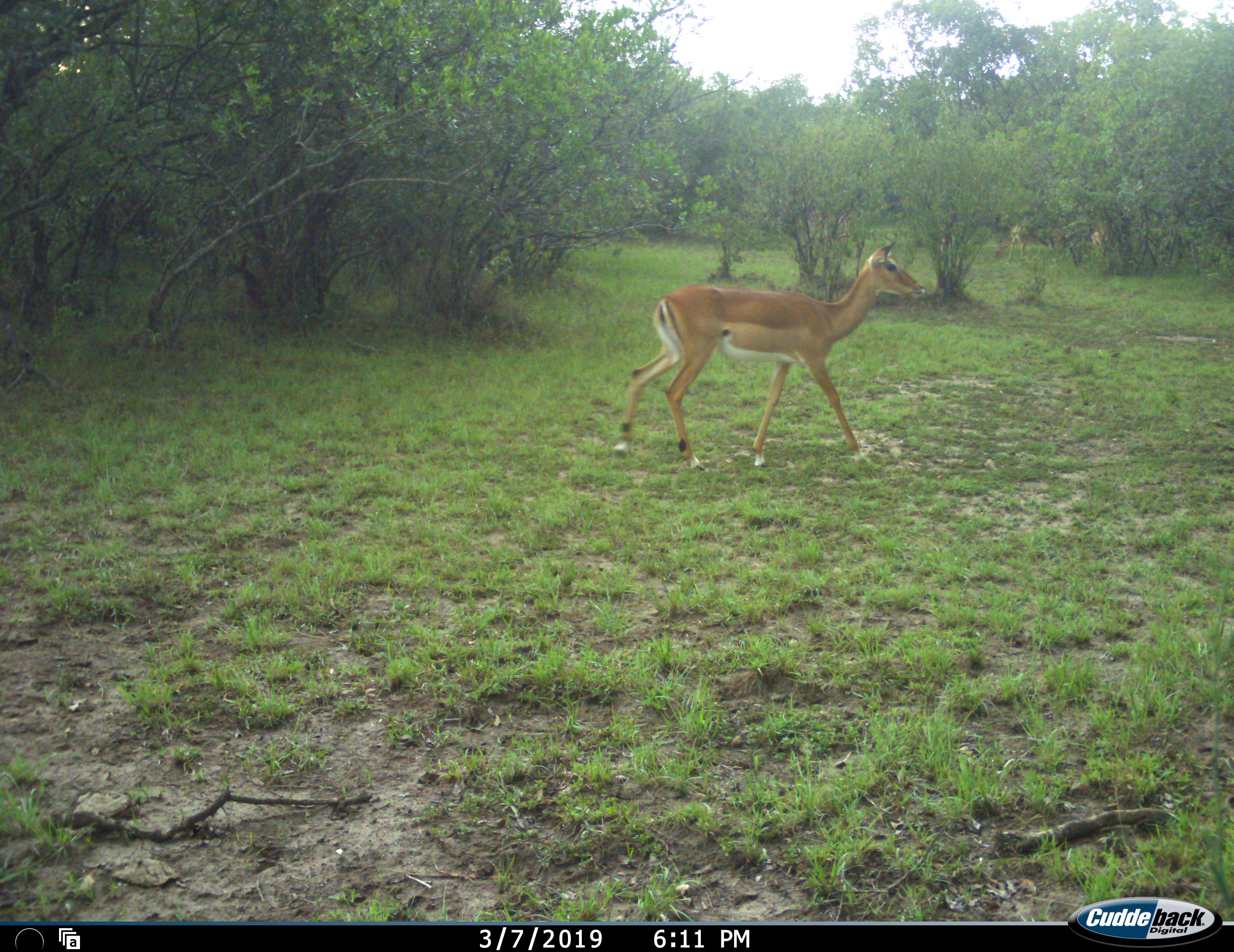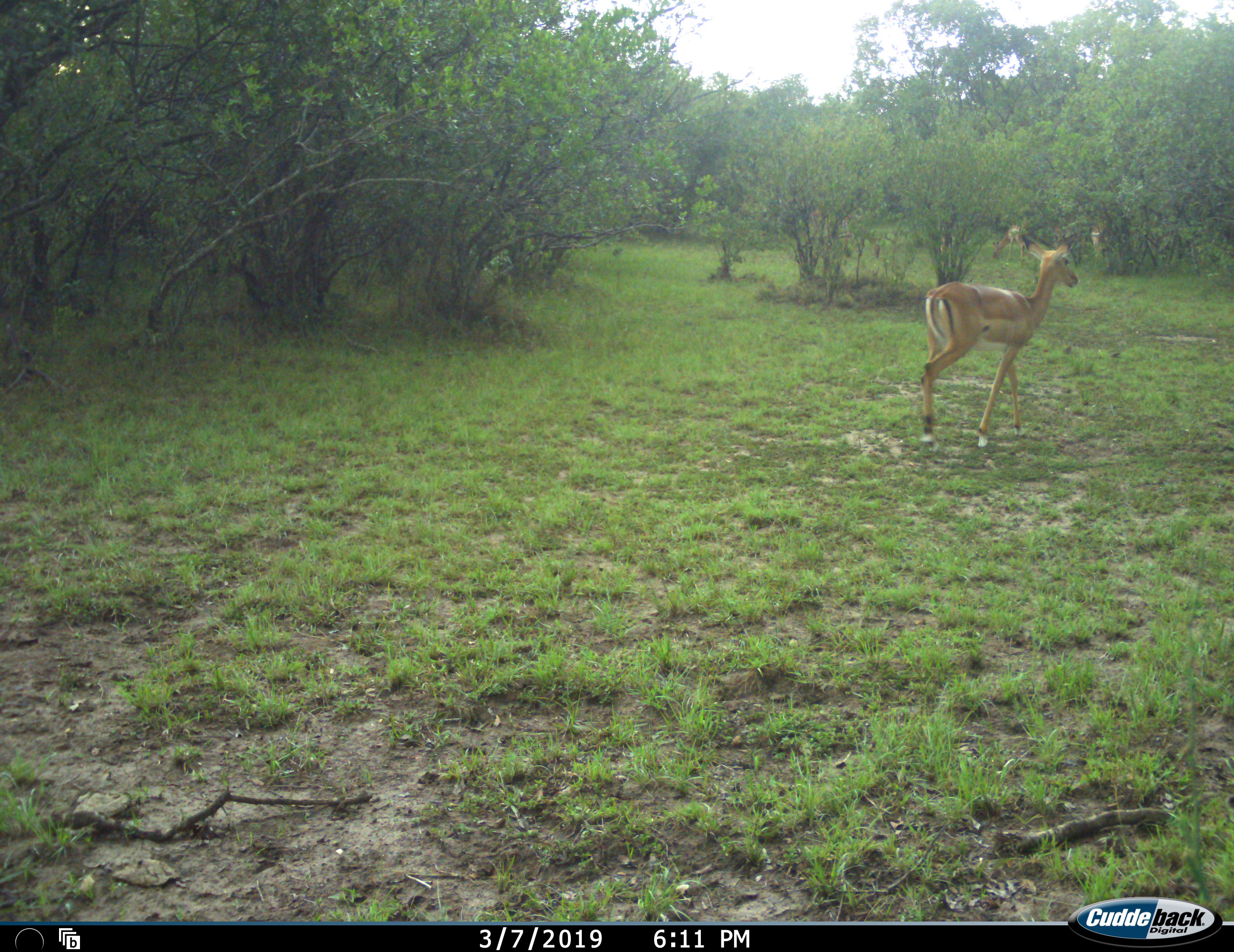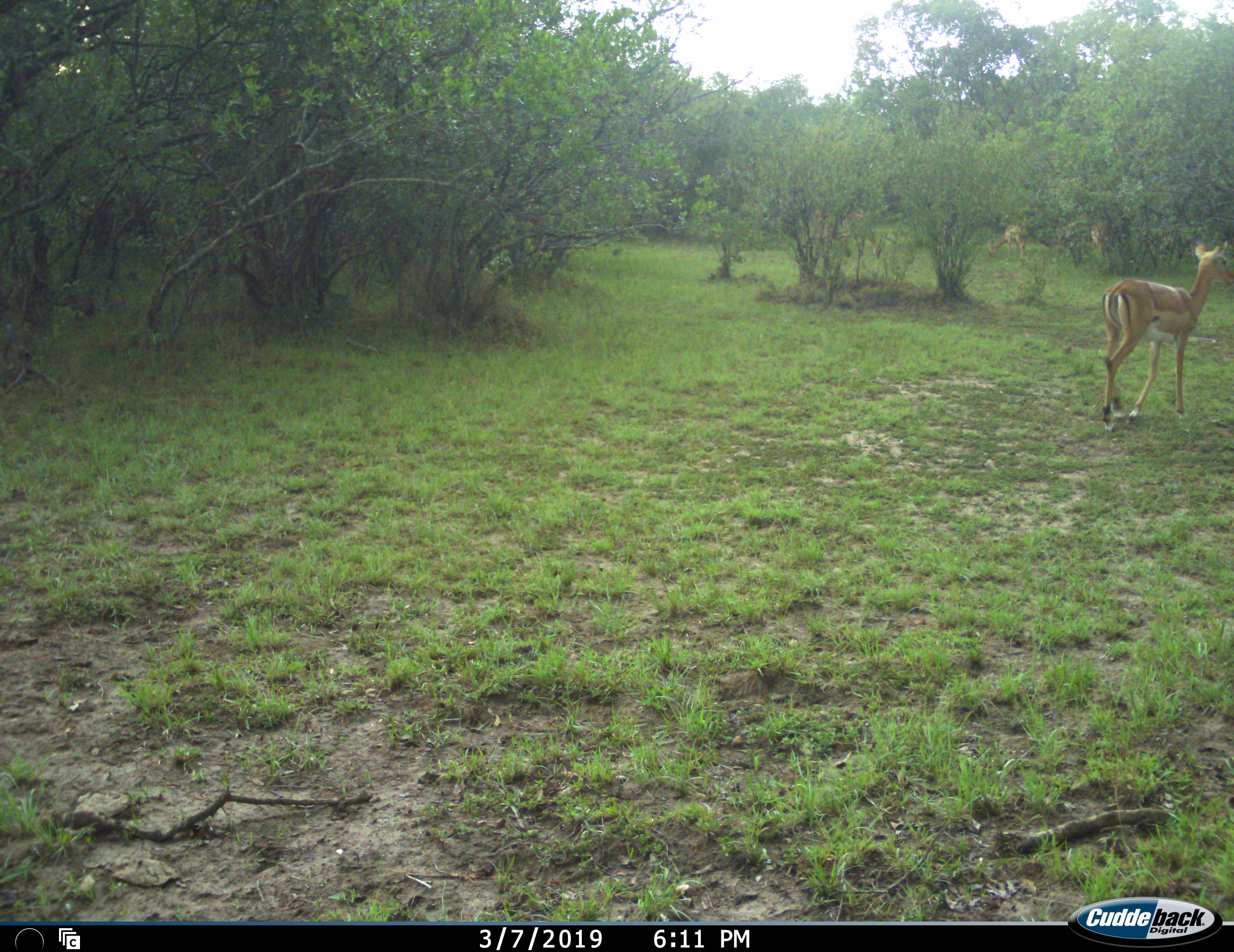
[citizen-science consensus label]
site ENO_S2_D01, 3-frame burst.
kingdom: Animalia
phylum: Chordata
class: Mammalia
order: Artiodactyla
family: Bovidae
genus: Aepyceros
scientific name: Aepyceros melampus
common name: impala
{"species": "impala (Aepyceros melampus)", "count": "3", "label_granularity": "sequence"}